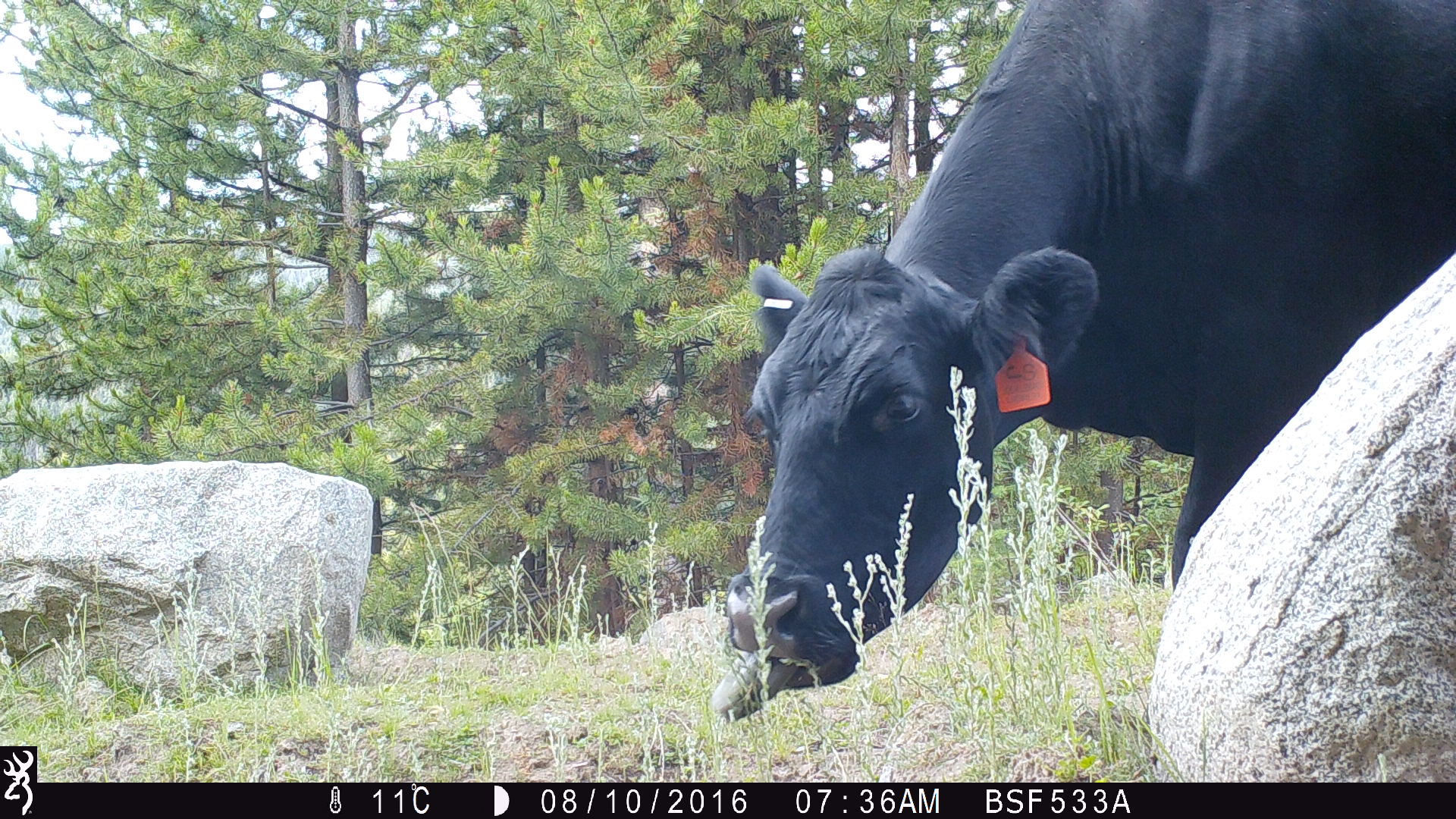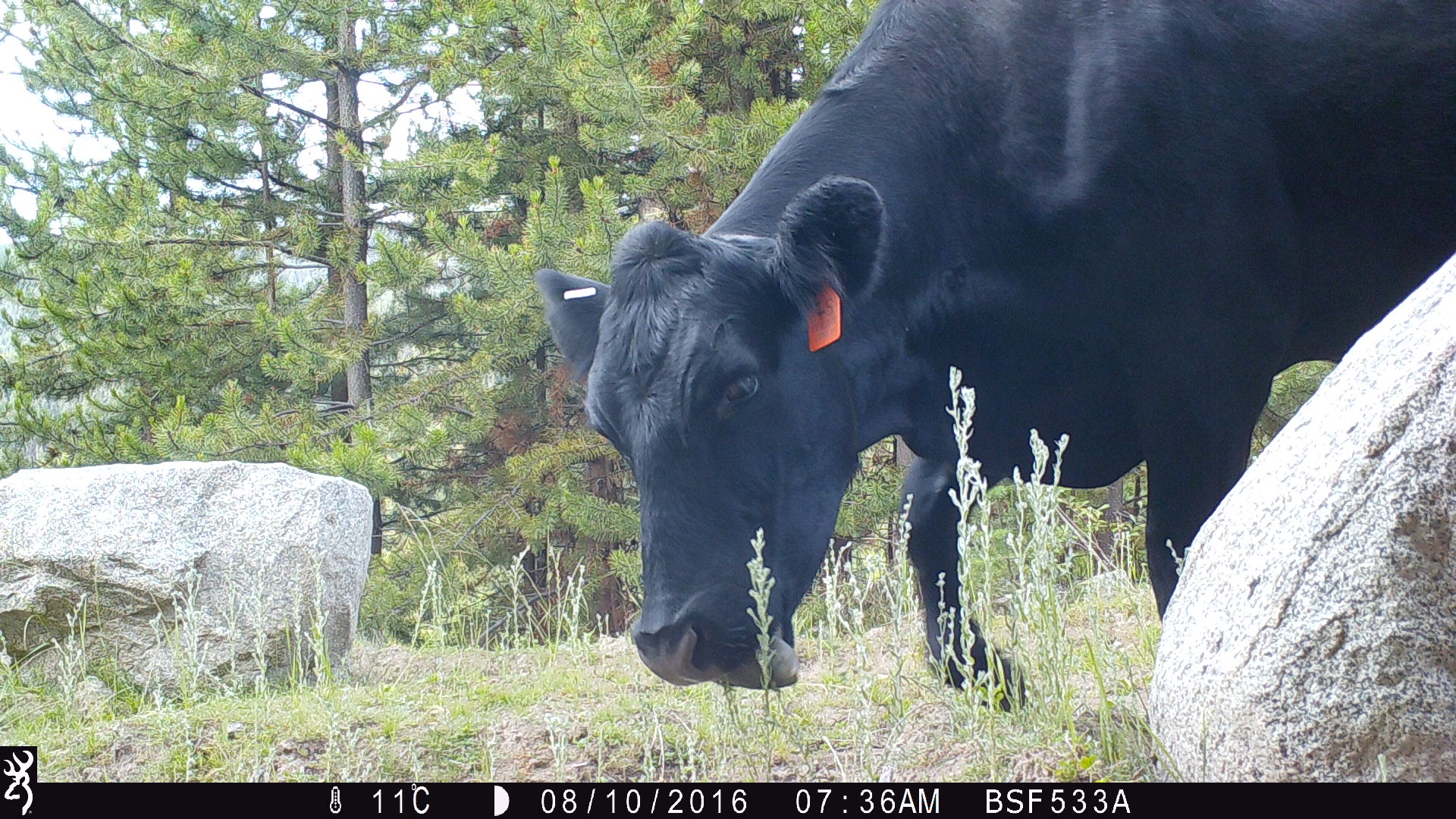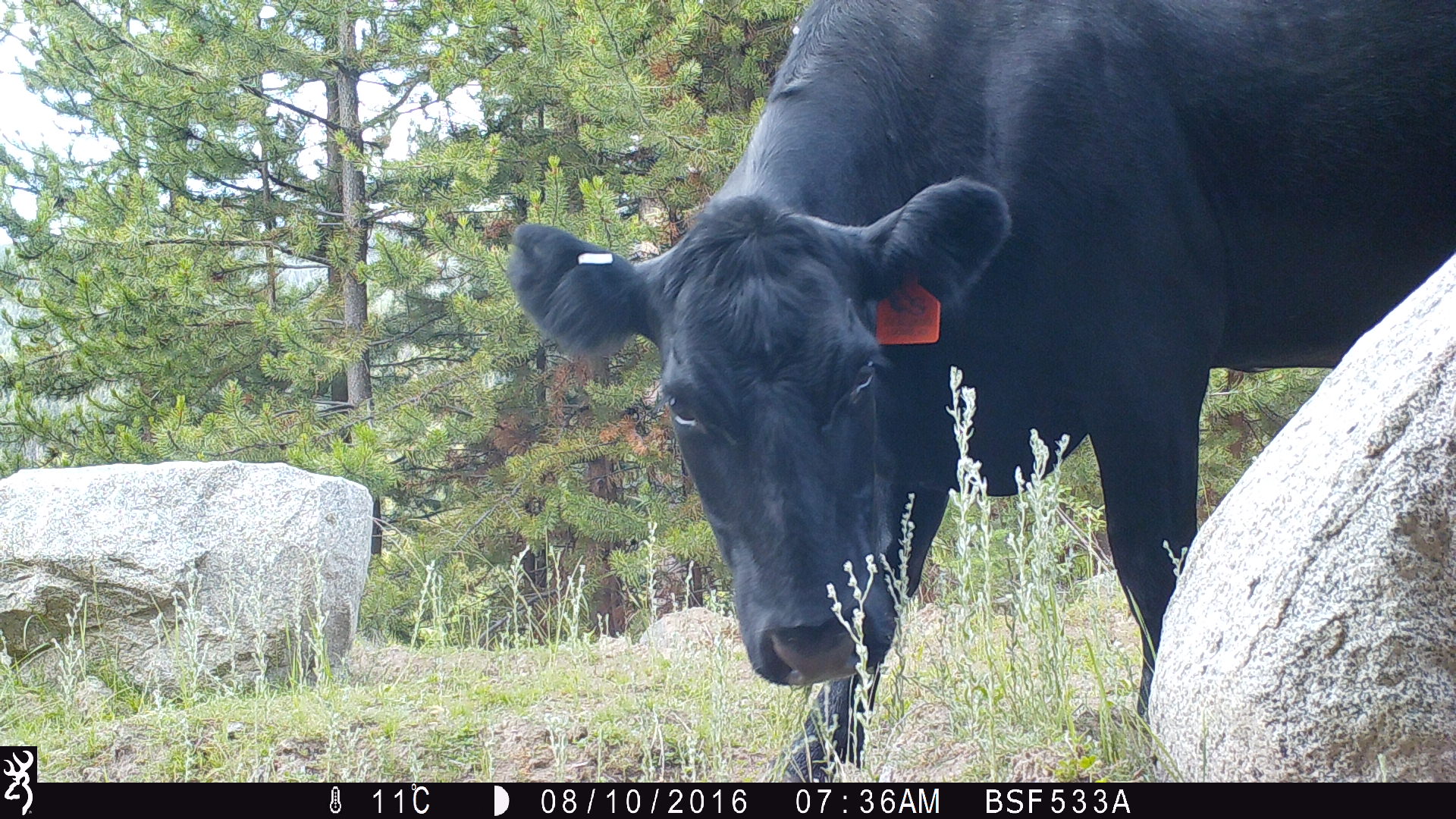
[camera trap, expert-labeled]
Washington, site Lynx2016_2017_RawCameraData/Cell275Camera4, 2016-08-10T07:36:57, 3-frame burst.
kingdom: Animalia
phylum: Chordata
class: Mammalia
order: Artiodactyla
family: Bovidae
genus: Bos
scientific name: Bos taurus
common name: domestic cattle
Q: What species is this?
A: Domestic cattle (Bos taurus).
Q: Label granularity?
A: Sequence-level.